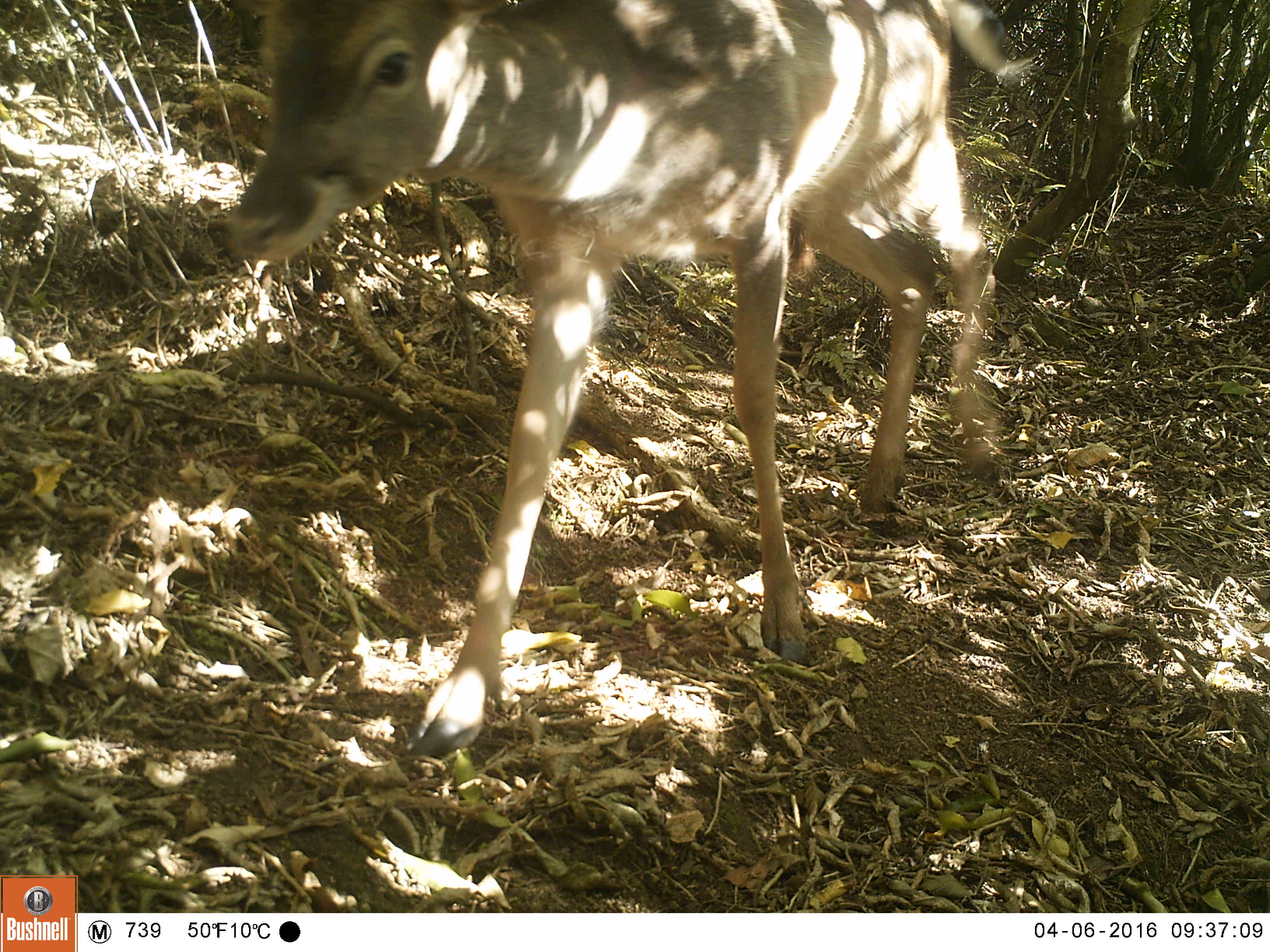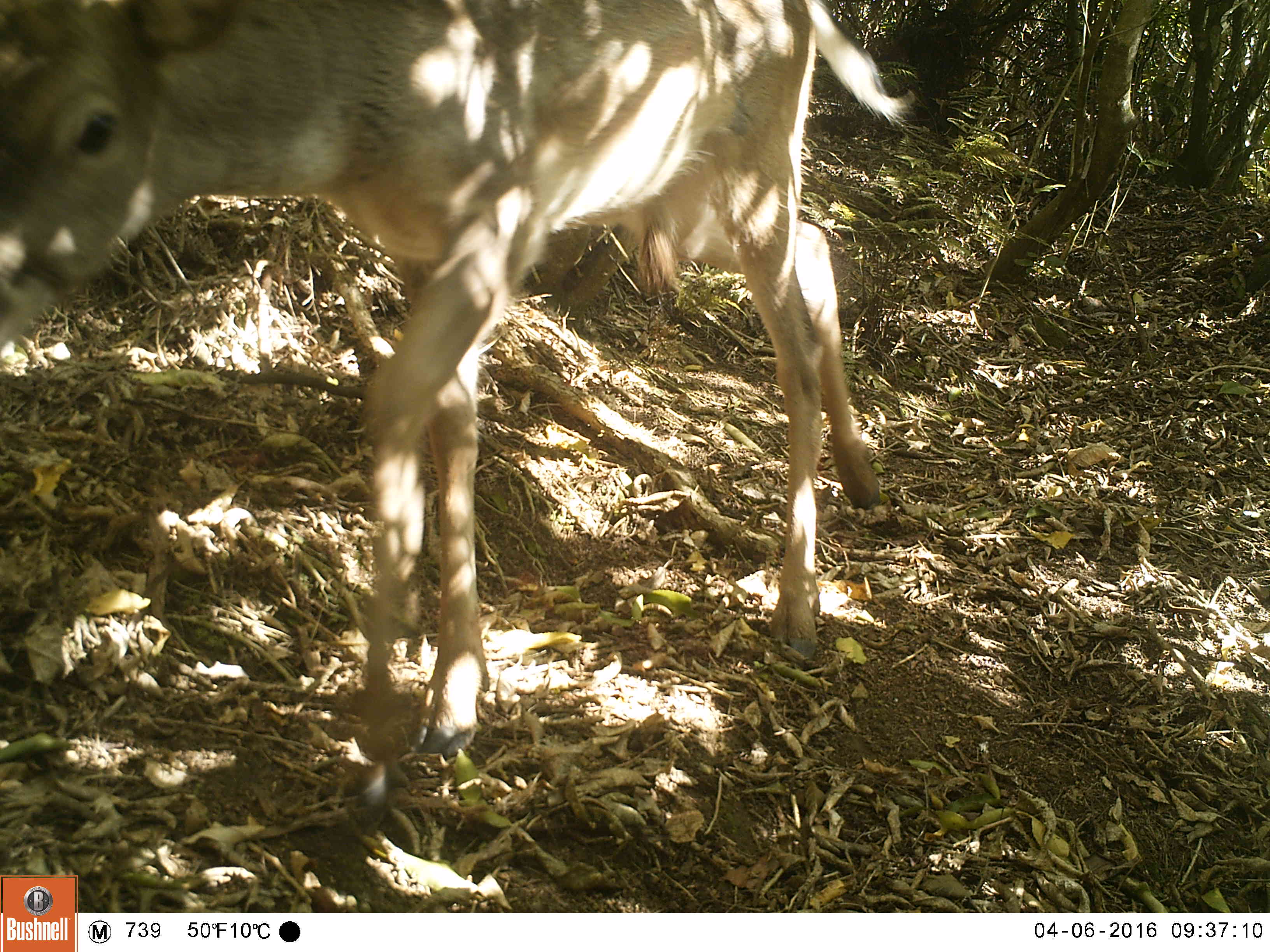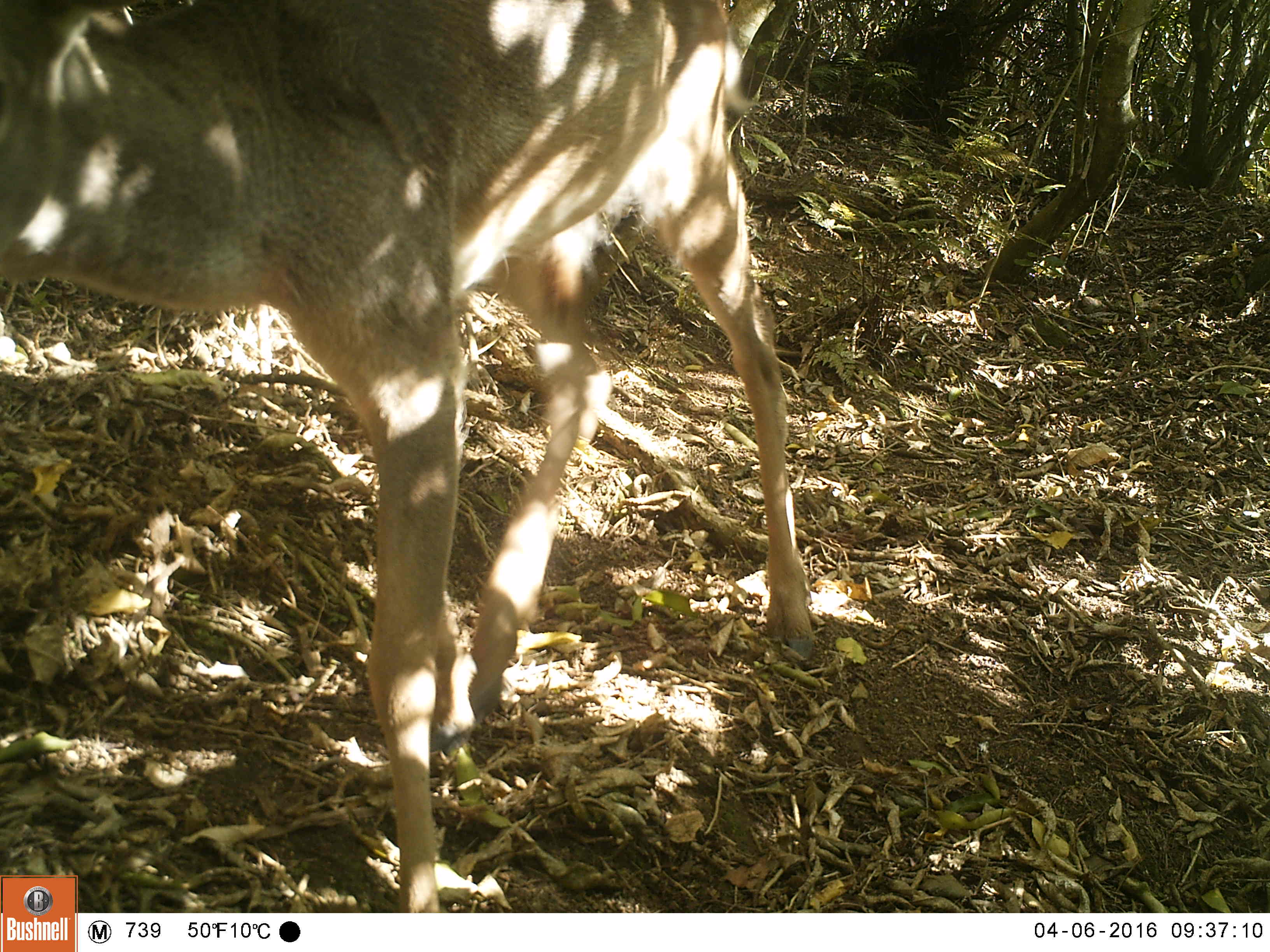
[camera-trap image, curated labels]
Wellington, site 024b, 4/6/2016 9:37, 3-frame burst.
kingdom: Animalia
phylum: Chordata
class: Mammalia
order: Artiodactyla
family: Cervidae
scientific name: Cervini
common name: deer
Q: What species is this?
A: Deer (Cervini).